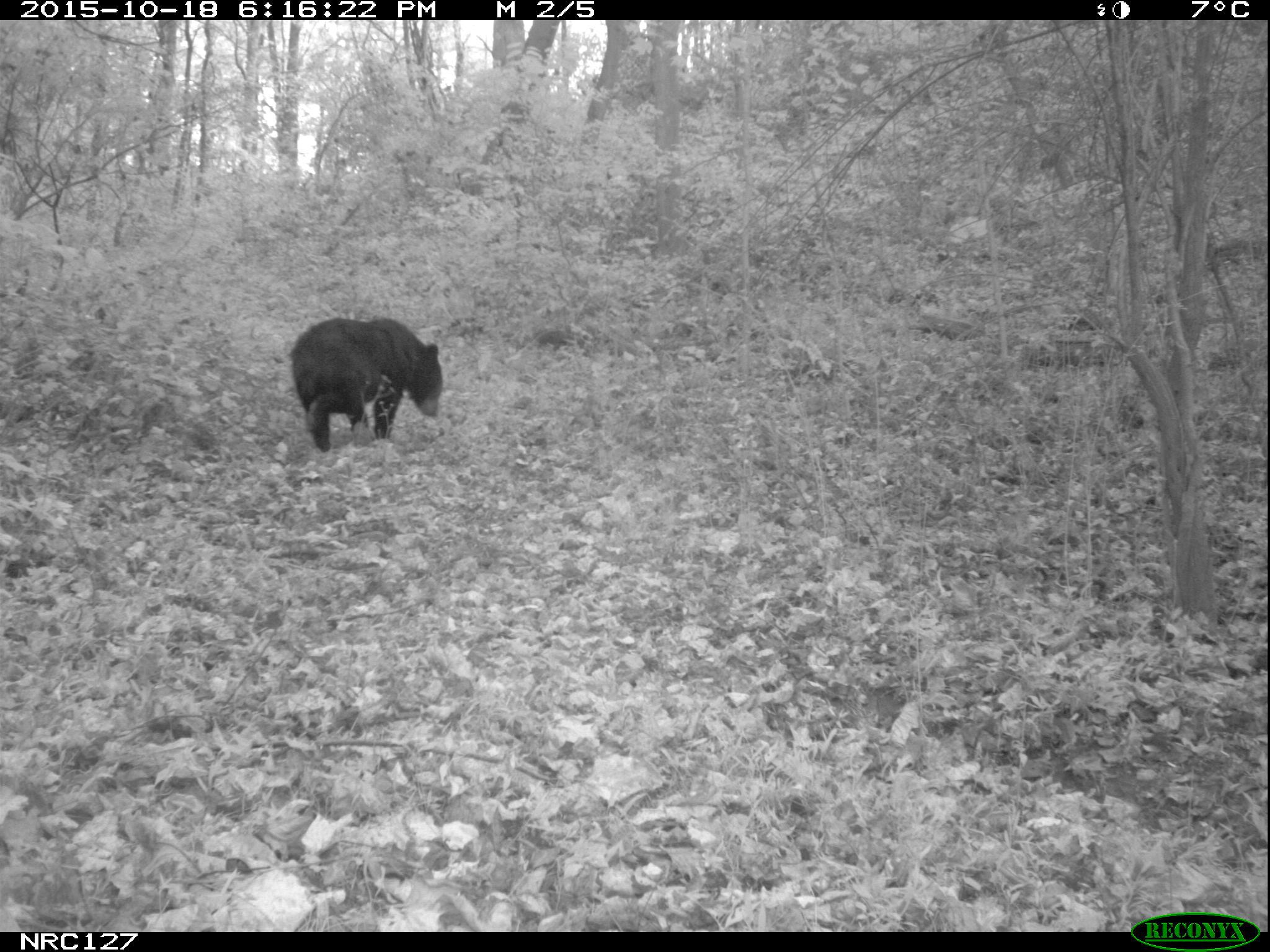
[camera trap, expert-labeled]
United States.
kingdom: Animalia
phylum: Chordata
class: Mammalia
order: Carnivora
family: Ursidae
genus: Ursus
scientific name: Ursus americanus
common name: american black bear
American Black Bear (Ursus americanus).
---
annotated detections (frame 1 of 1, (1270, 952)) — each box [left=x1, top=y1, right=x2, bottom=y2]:
American Black Bear: [left=289, top=306, right=441, bottom=462]